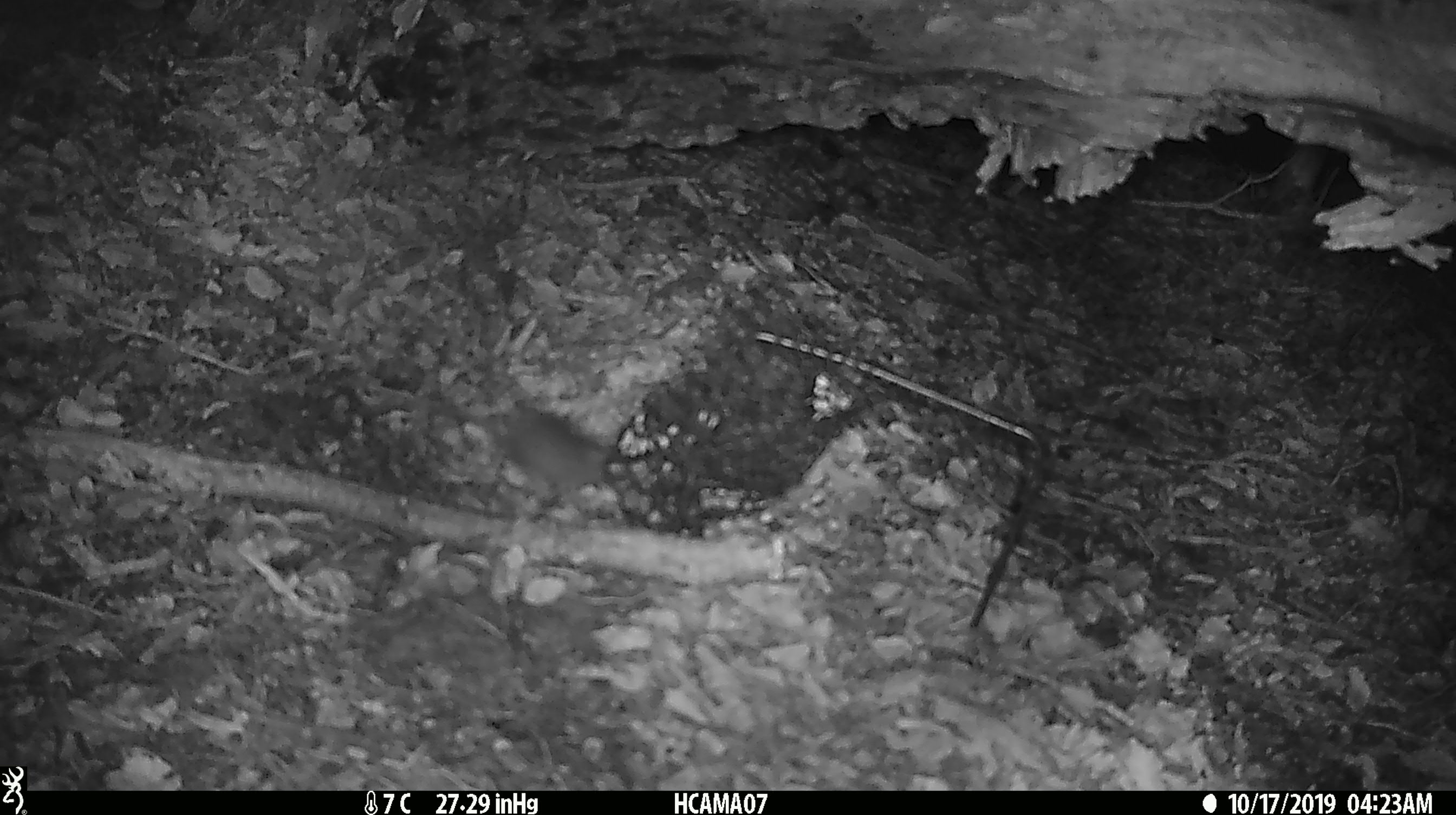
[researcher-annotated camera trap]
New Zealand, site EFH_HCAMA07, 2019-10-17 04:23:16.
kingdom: Animalia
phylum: Chordata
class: Mammalia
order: Rodentia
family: Muridae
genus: Mus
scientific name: Mus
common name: mouse